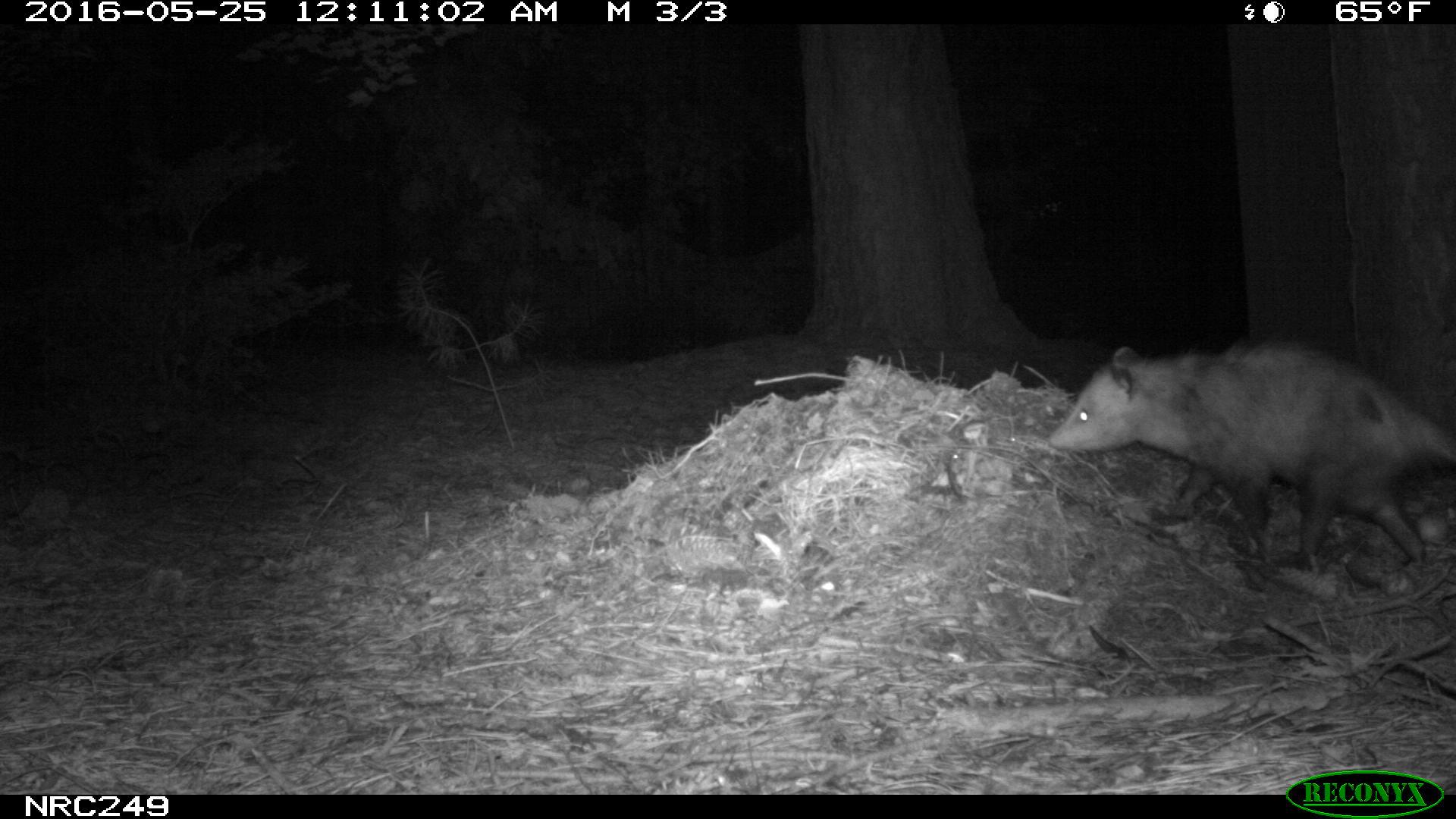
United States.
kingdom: Animalia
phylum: Chordata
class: Mammalia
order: Didelphimorphia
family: Didelphidae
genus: Didelphis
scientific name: Didelphis virginiana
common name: virginia opossum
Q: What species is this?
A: Virginia Opossum (Didelphis virginiana).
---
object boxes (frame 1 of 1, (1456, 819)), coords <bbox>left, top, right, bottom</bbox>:
Virginia Opossum: <bbox>1040, 328, 1450, 583</bbox>